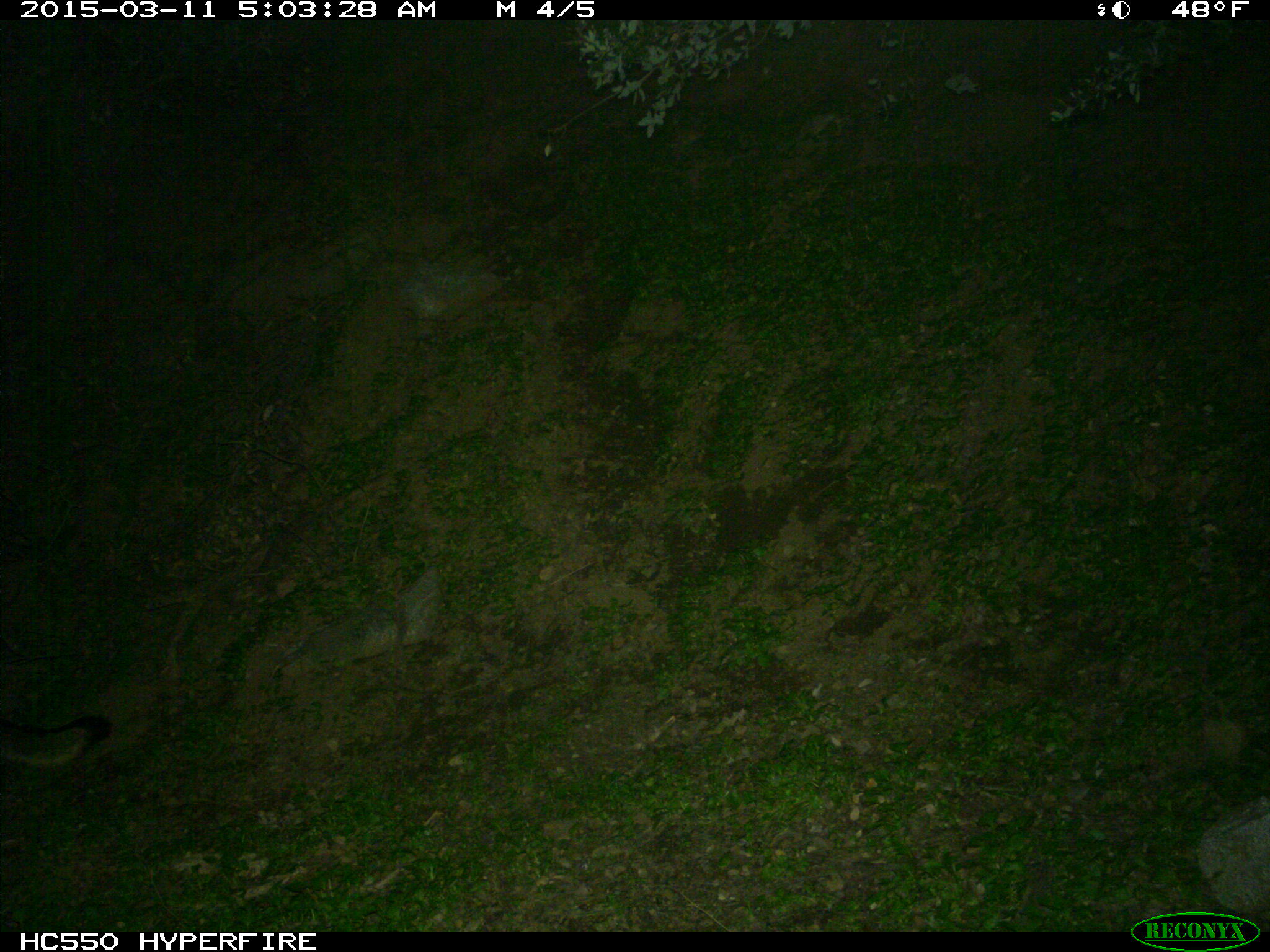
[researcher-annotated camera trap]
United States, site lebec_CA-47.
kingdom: Animalia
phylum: Chordata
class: Mammalia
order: Carnivora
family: Canidae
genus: Urocyon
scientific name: Urocyon cinereoargenteus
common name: gray fox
Urocyon cinereoargenteus (gray fox).